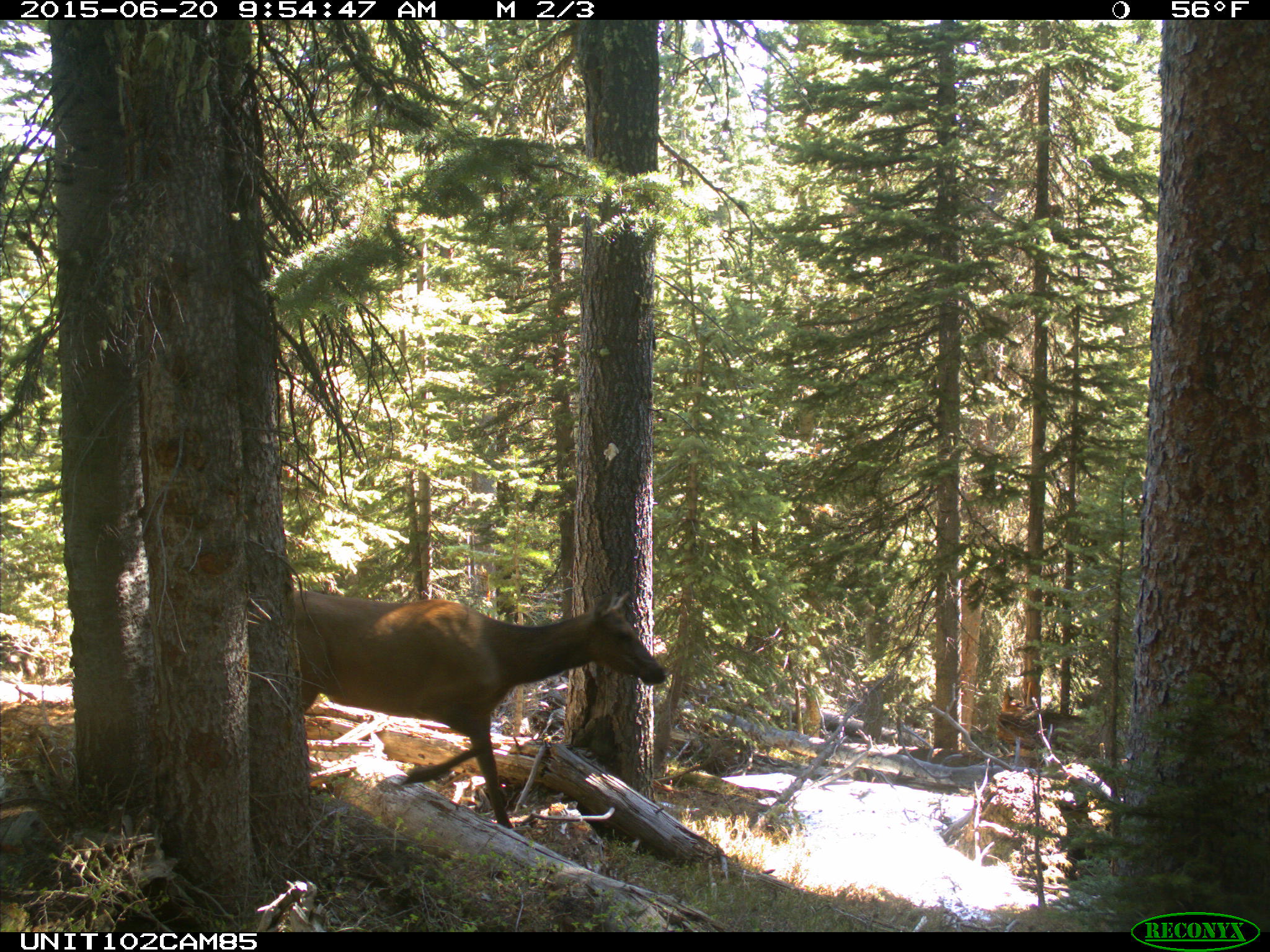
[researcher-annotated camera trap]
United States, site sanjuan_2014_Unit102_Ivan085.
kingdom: Animalia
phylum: Chordata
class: Mammalia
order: Artiodactyla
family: Cervidae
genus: Cervus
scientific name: Cervus elaphus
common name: red deer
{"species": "Cervus elaphus (red deer)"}